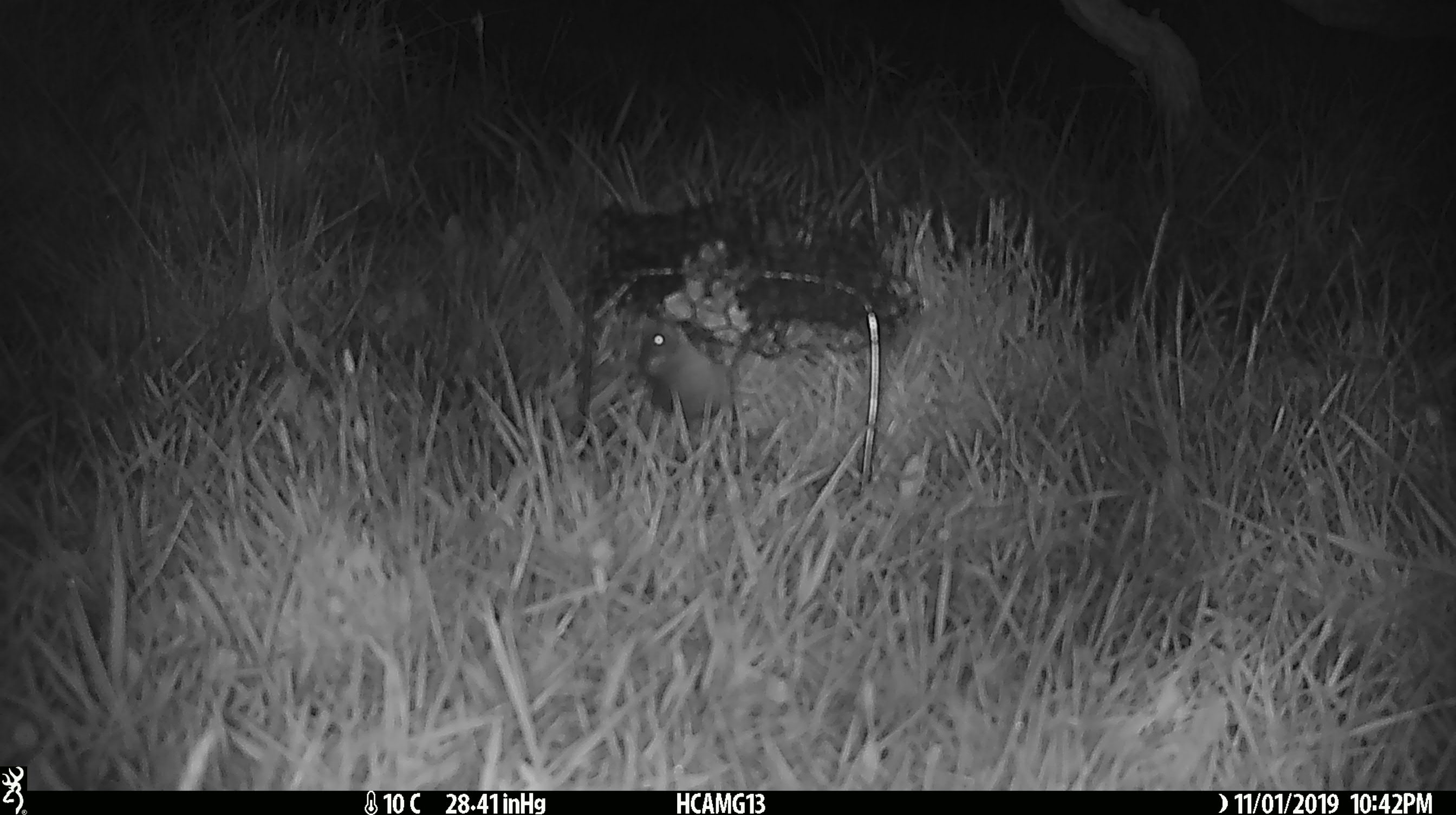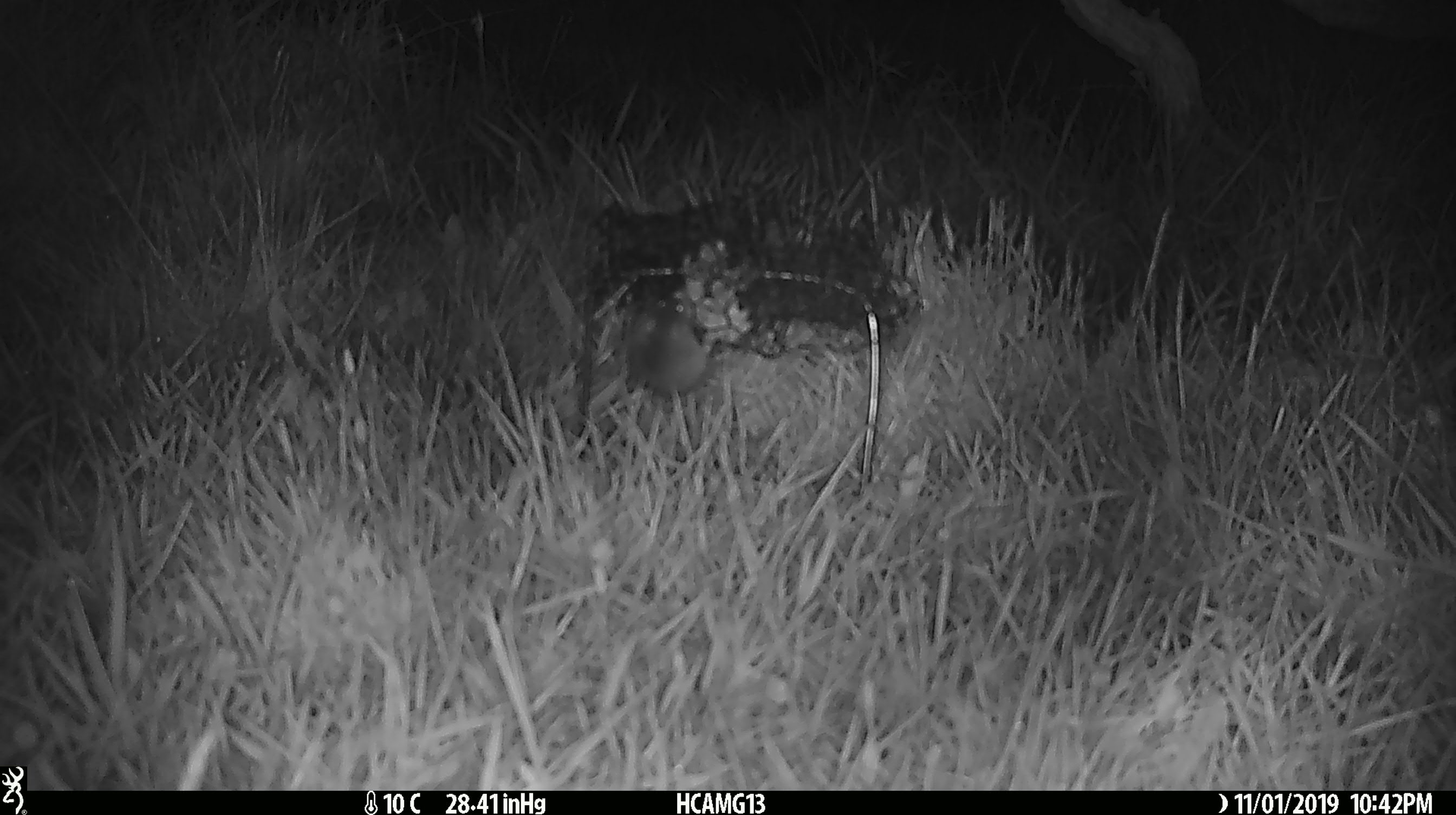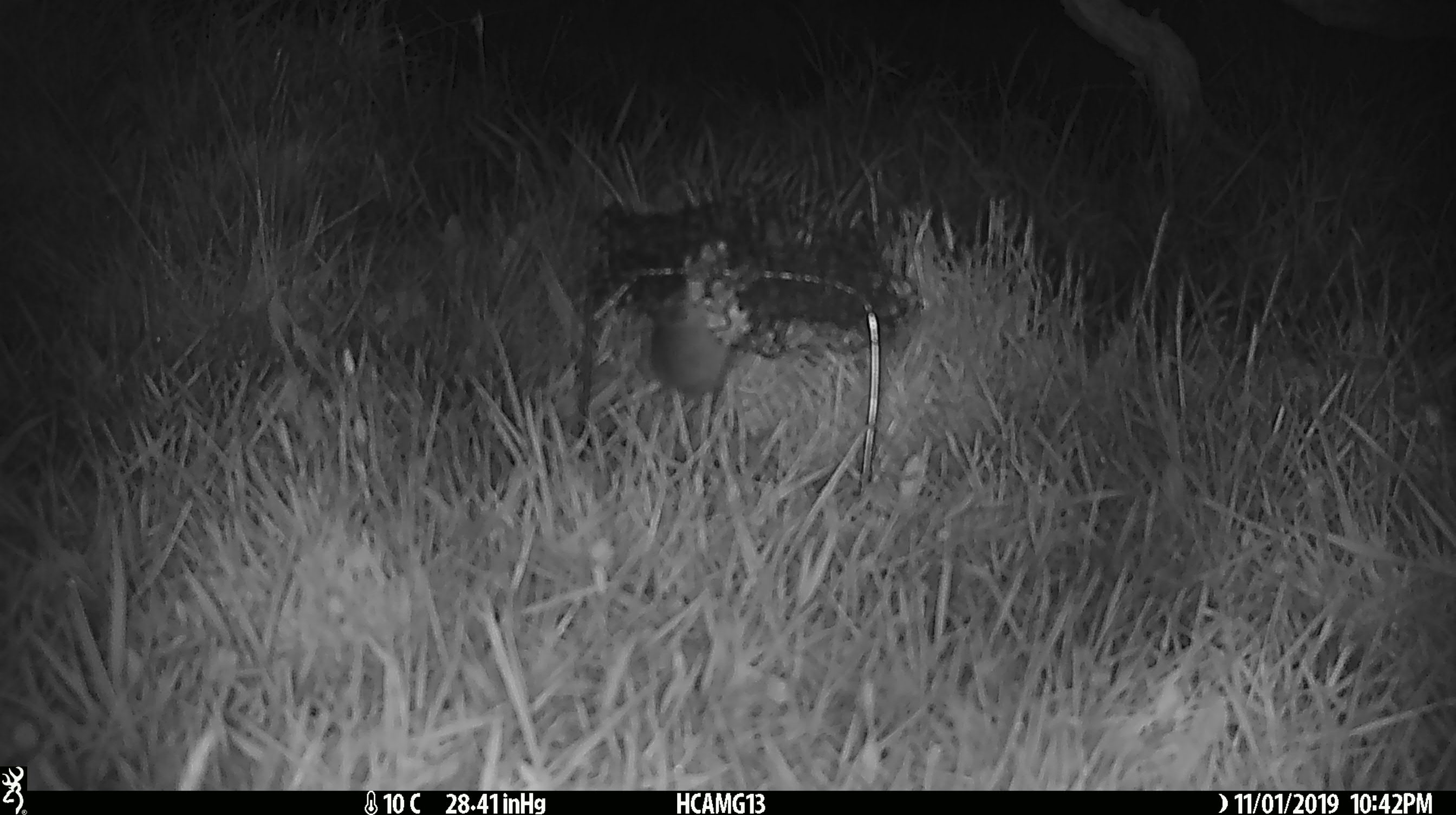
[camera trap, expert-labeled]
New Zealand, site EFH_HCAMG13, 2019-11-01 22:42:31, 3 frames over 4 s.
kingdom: Animalia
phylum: Chordata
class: Mammalia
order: Rodentia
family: Muridae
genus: Mus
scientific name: Mus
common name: mouse